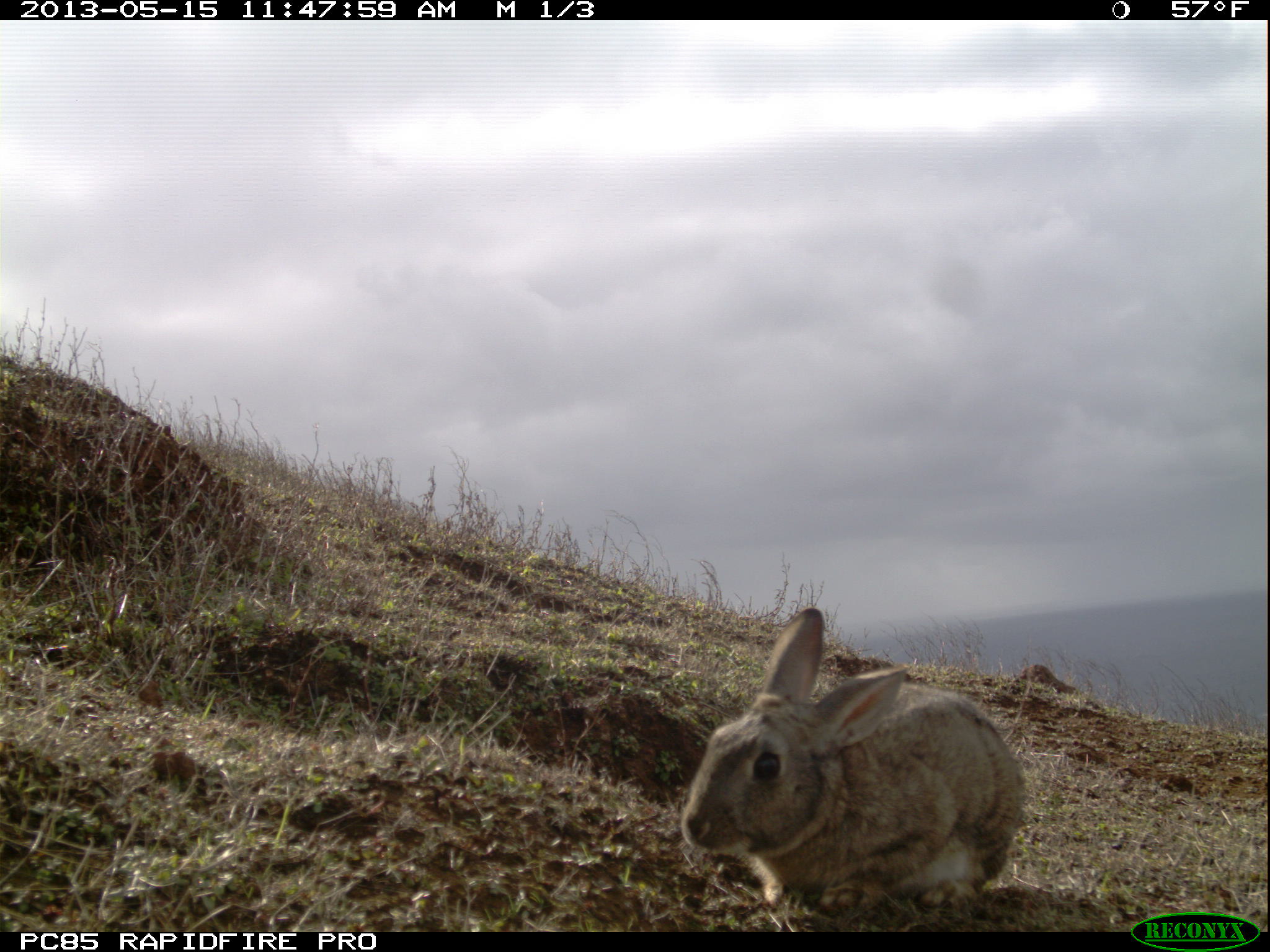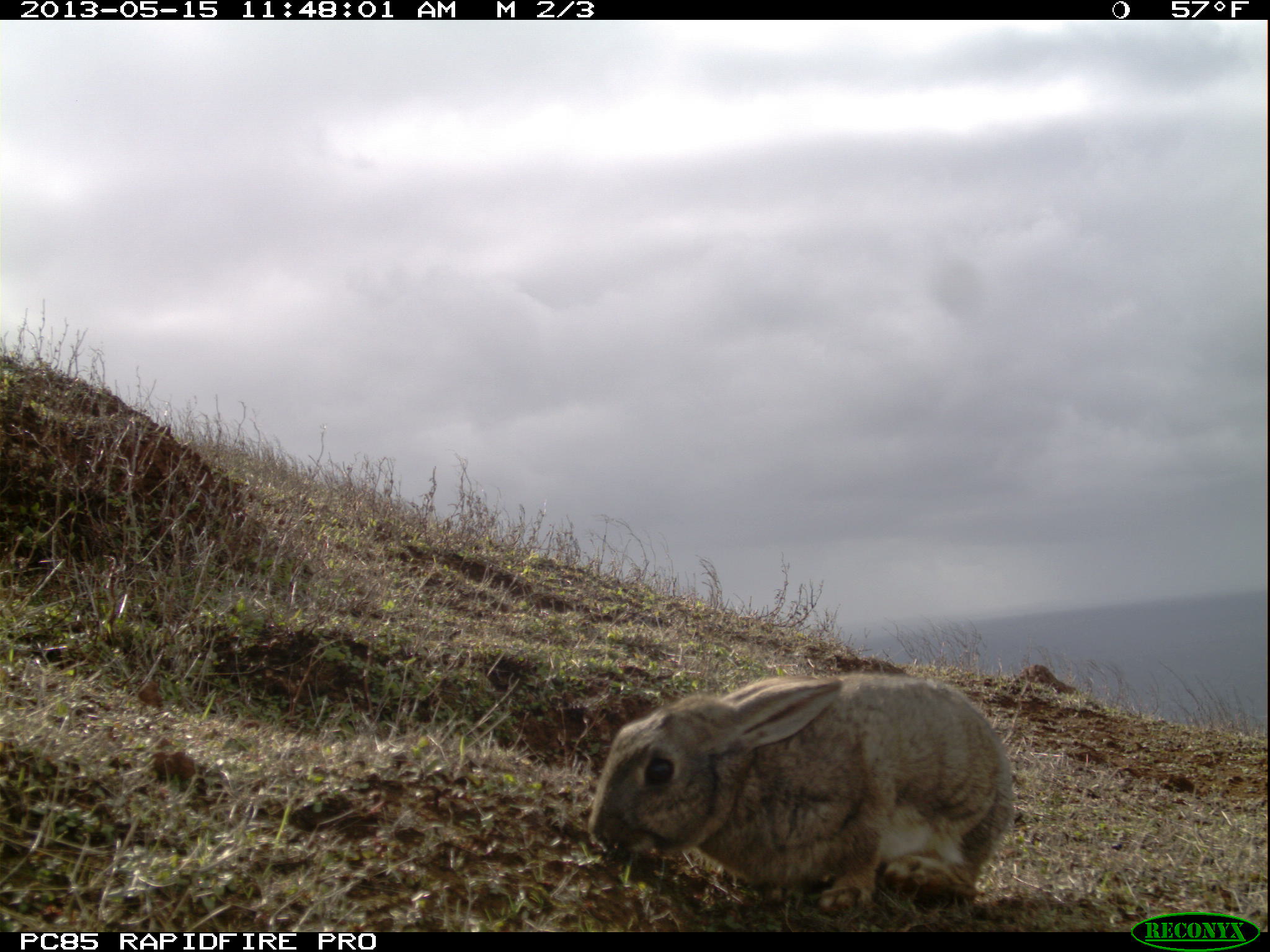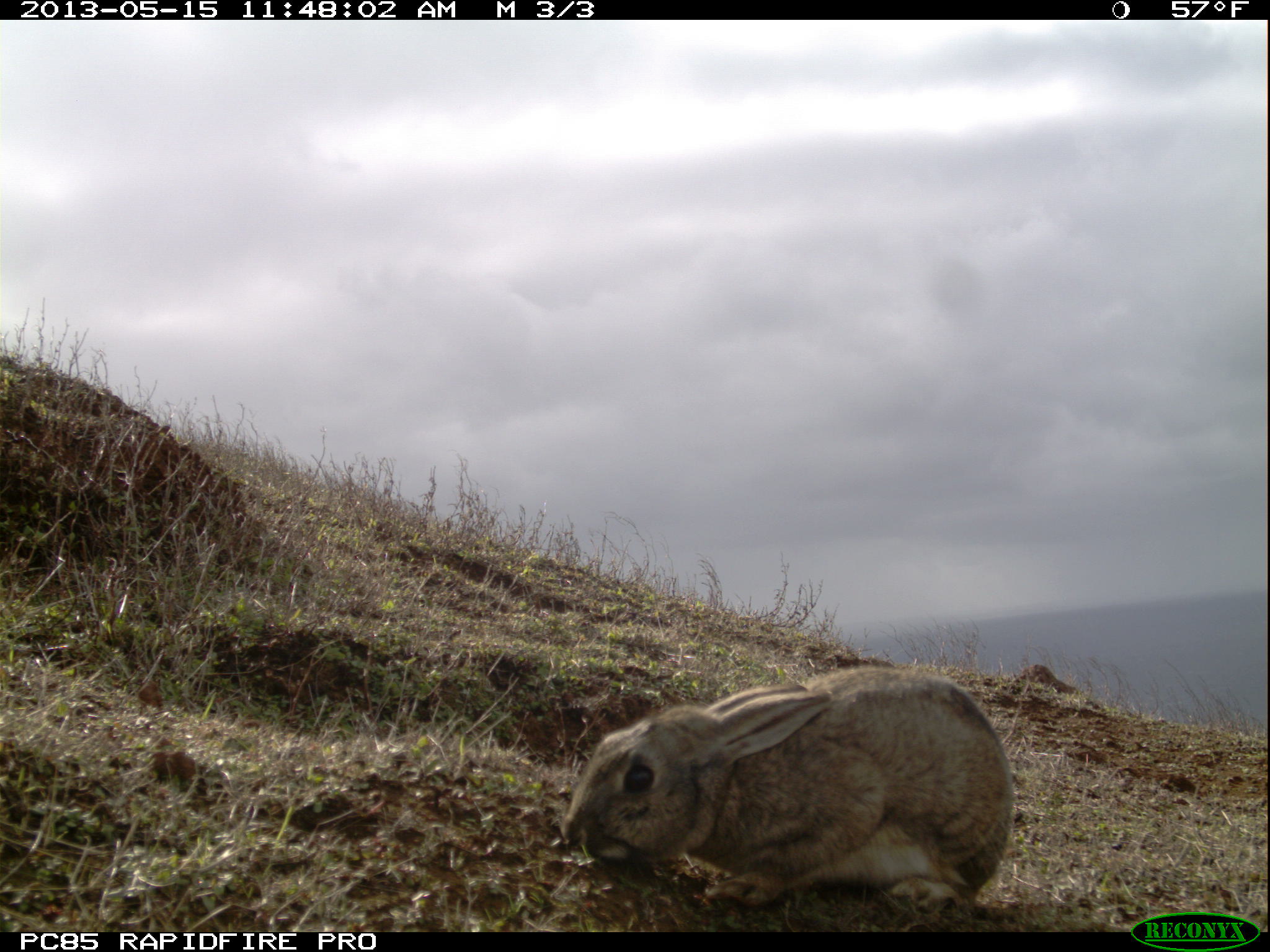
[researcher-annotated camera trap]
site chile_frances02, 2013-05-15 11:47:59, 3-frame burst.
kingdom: Animalia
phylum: Chordata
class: Mammalia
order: Lagomorpha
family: Leporidae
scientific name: Leporidae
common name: rabbits and hares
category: rabbit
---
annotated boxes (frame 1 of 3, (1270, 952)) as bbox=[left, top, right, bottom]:
rabbit: bbox=[675, 606, 1023, 917]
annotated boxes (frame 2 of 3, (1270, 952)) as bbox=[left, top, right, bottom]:
rabbit: bbox=[585, 674, 1017, 919]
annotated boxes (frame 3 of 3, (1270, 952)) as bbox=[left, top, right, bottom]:
rabbit: bbox=[555, 668, 1015, 924]